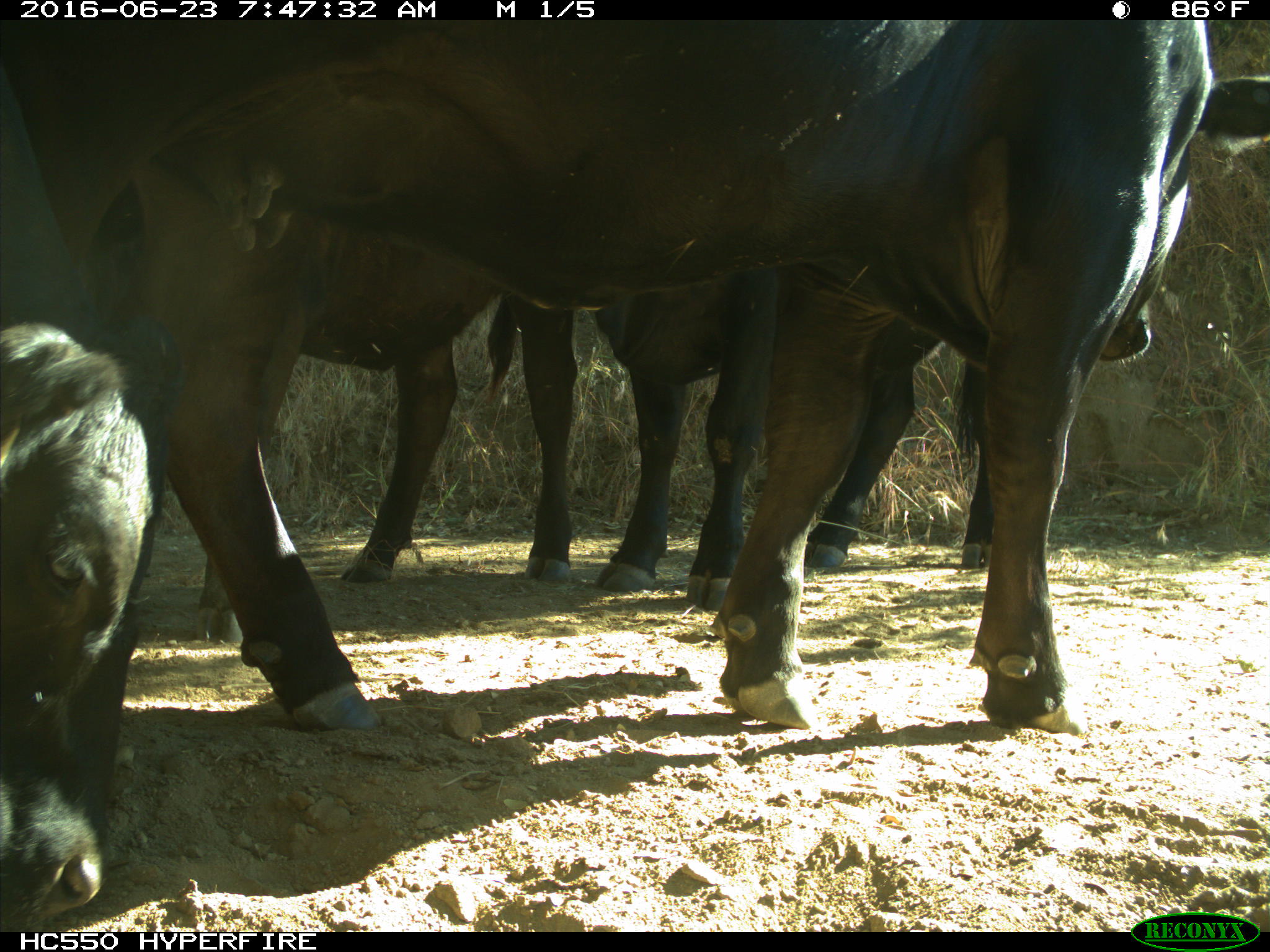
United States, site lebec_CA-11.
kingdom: Animalia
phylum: Chordata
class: Mammalia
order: Artiodactyla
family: Bovidae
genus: Bos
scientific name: Bos taurus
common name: domestic cow